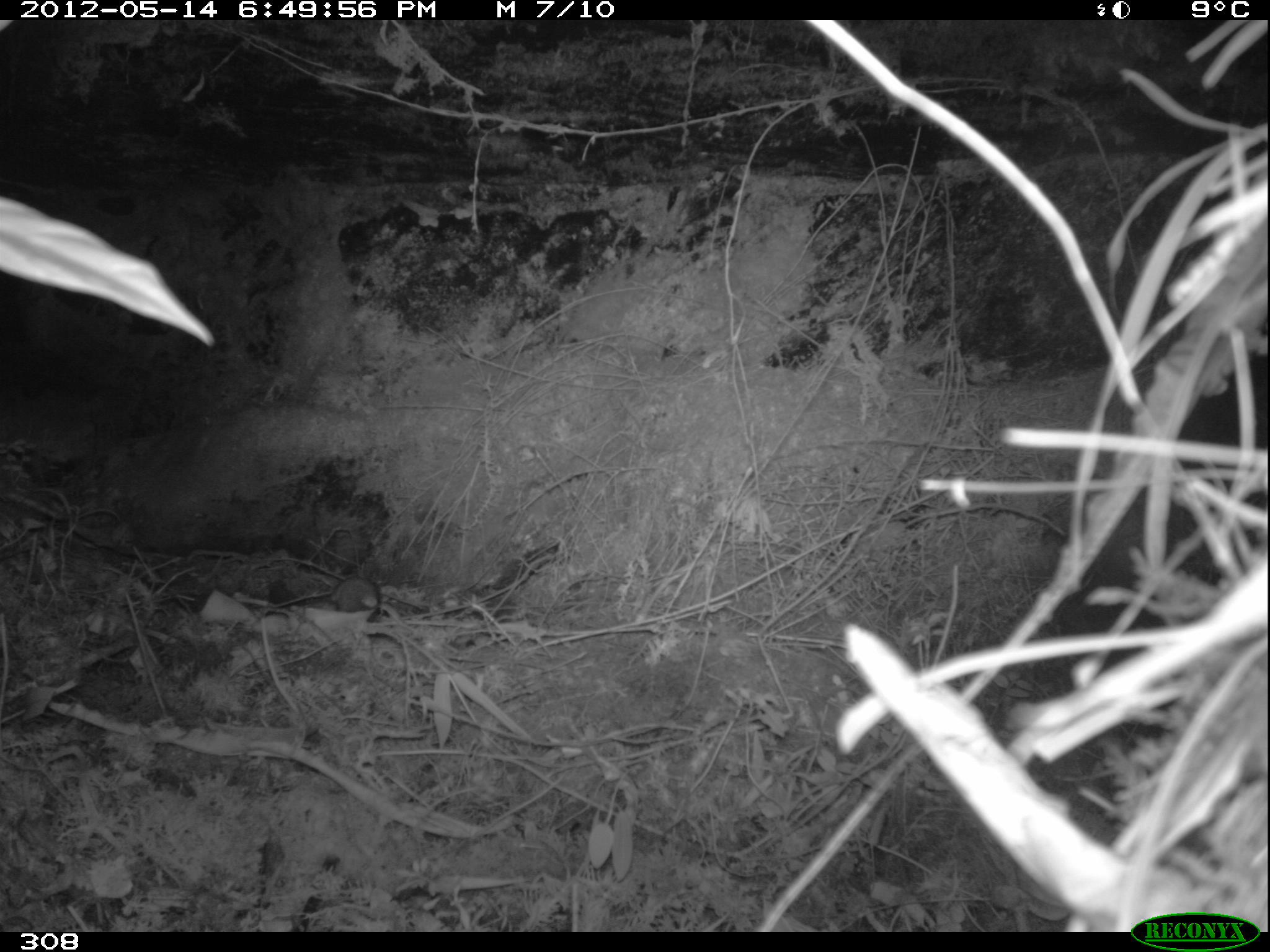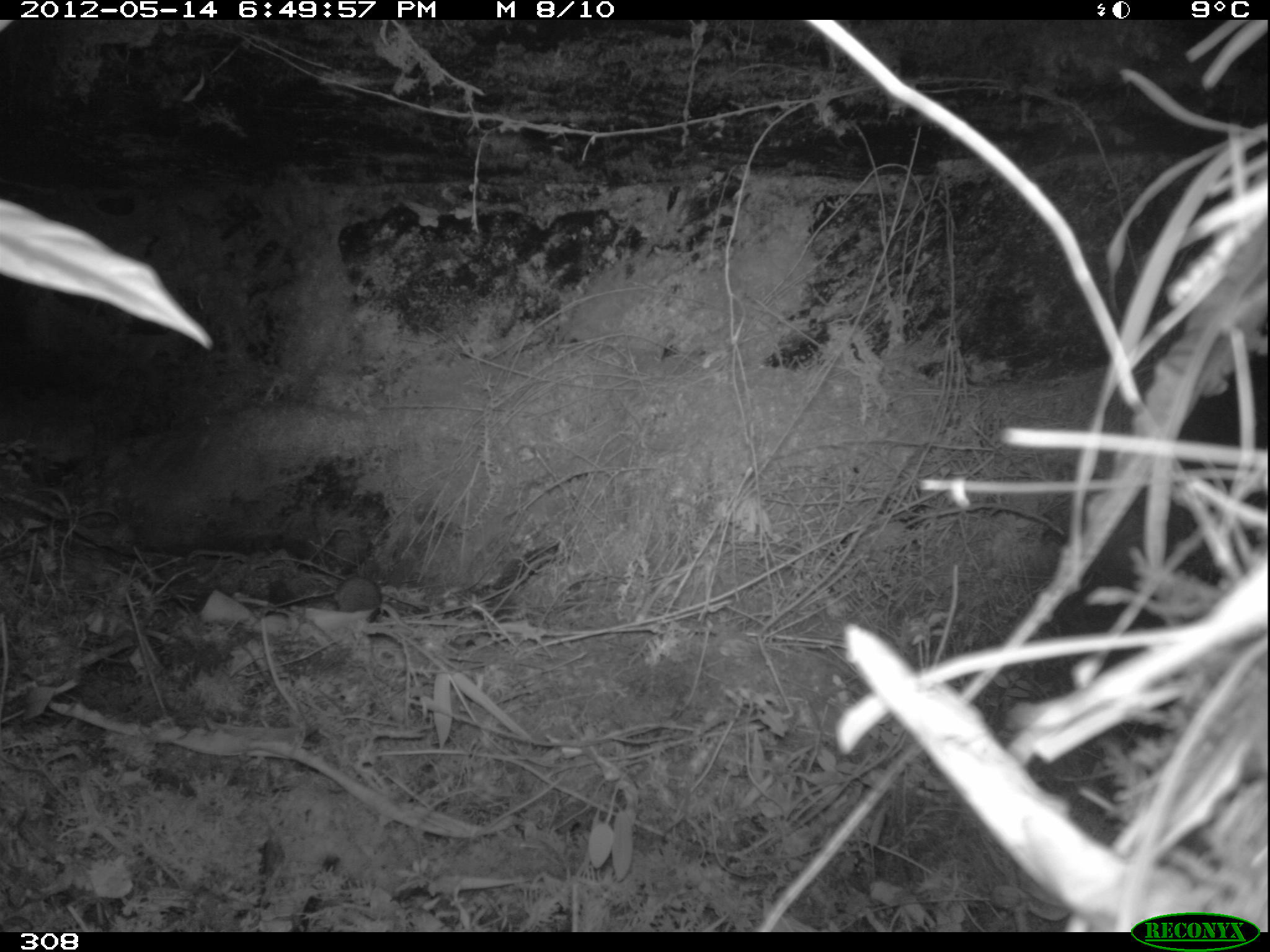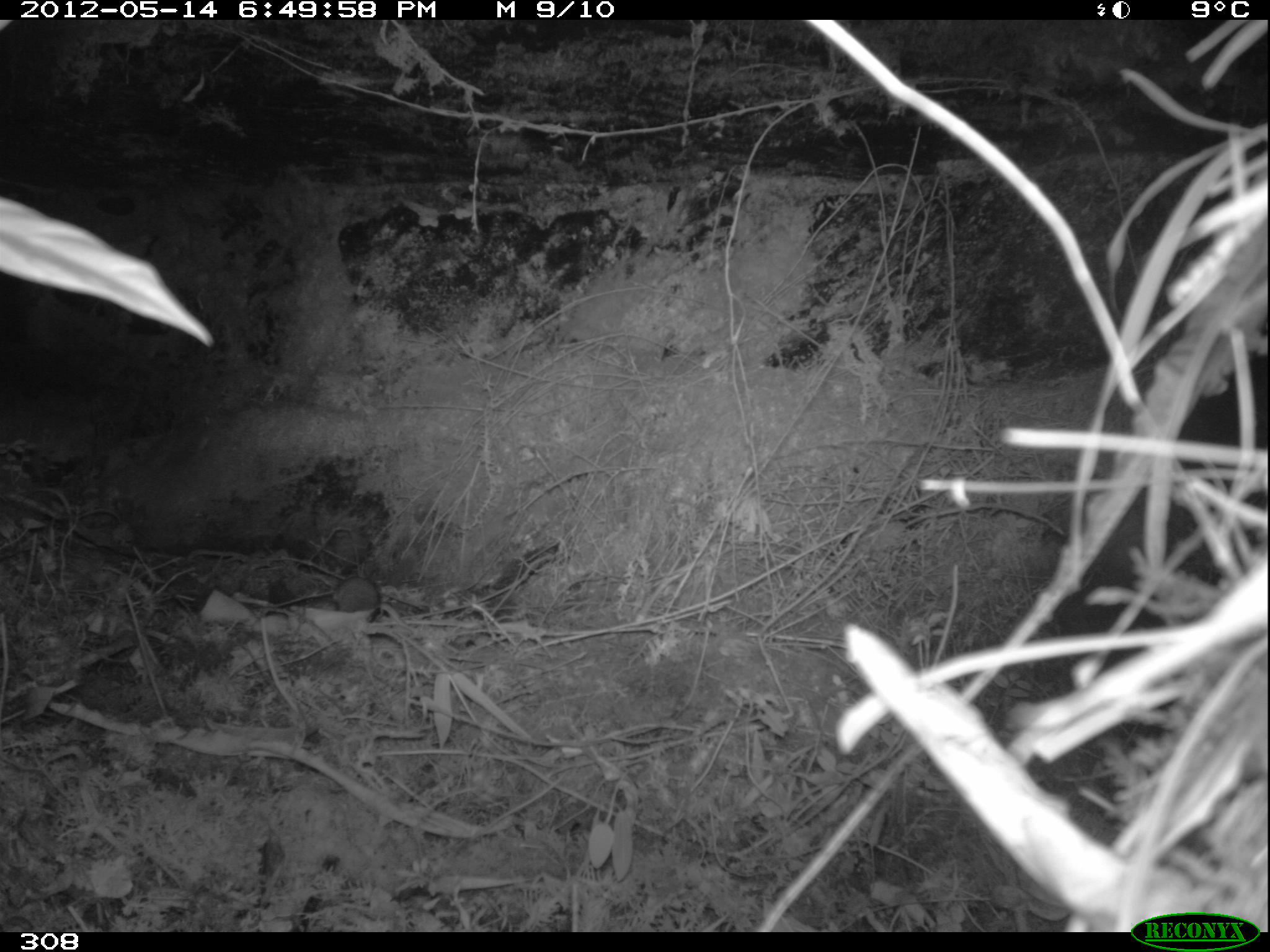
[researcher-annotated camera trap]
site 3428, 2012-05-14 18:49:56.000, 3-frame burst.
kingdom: Animalia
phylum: Chordata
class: Mammalia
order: Rodentia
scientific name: Rodentia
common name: rodents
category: unknown rodent